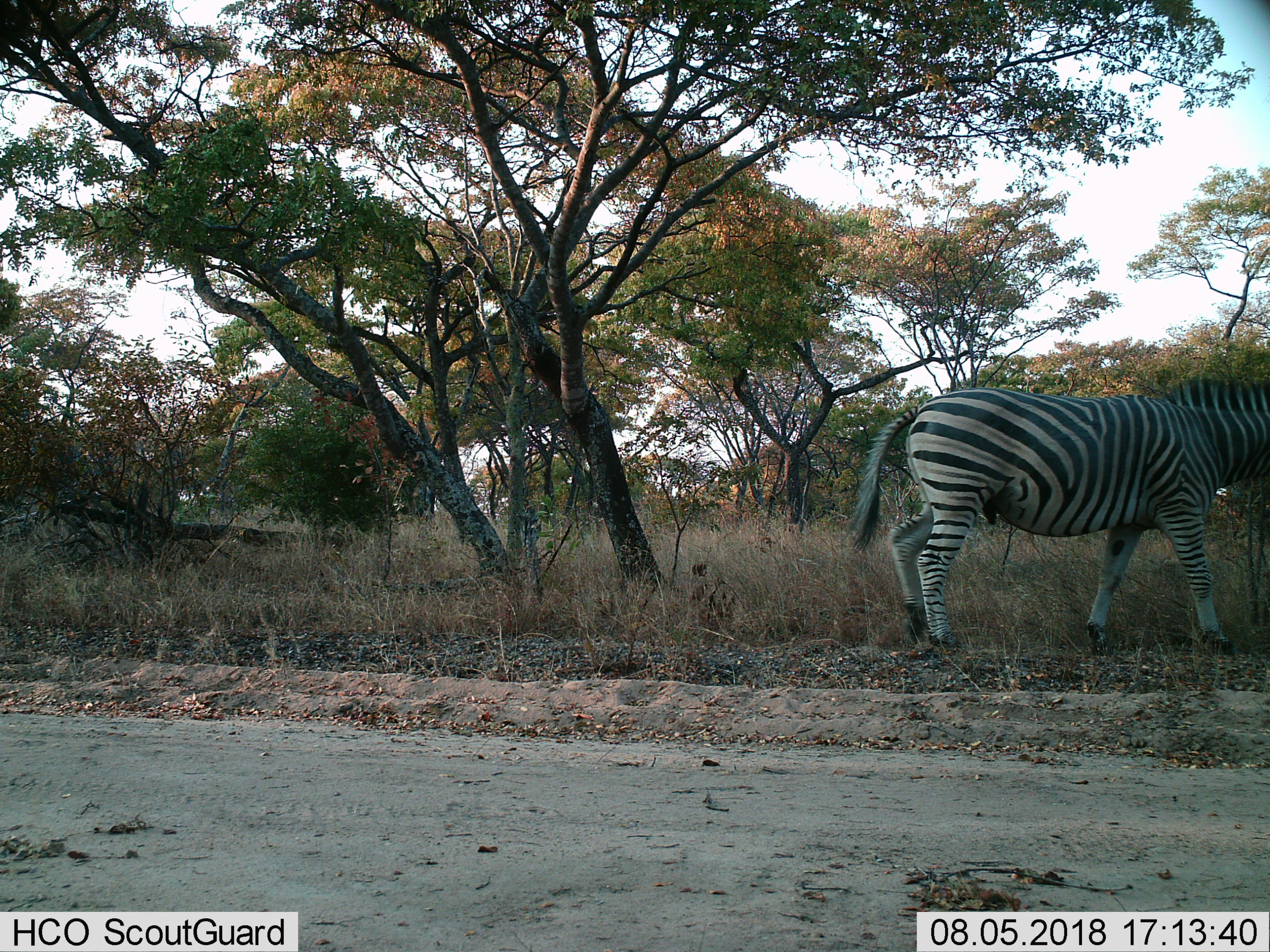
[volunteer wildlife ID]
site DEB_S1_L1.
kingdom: Animalia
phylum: Chordata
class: Mammalia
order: Perissodactyla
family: Equidae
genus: Equus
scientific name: Equus quagga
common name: plains zebra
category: zebraplains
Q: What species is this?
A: Zebraplains (plains zebra) (Equus quagga).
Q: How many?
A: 1.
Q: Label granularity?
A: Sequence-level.